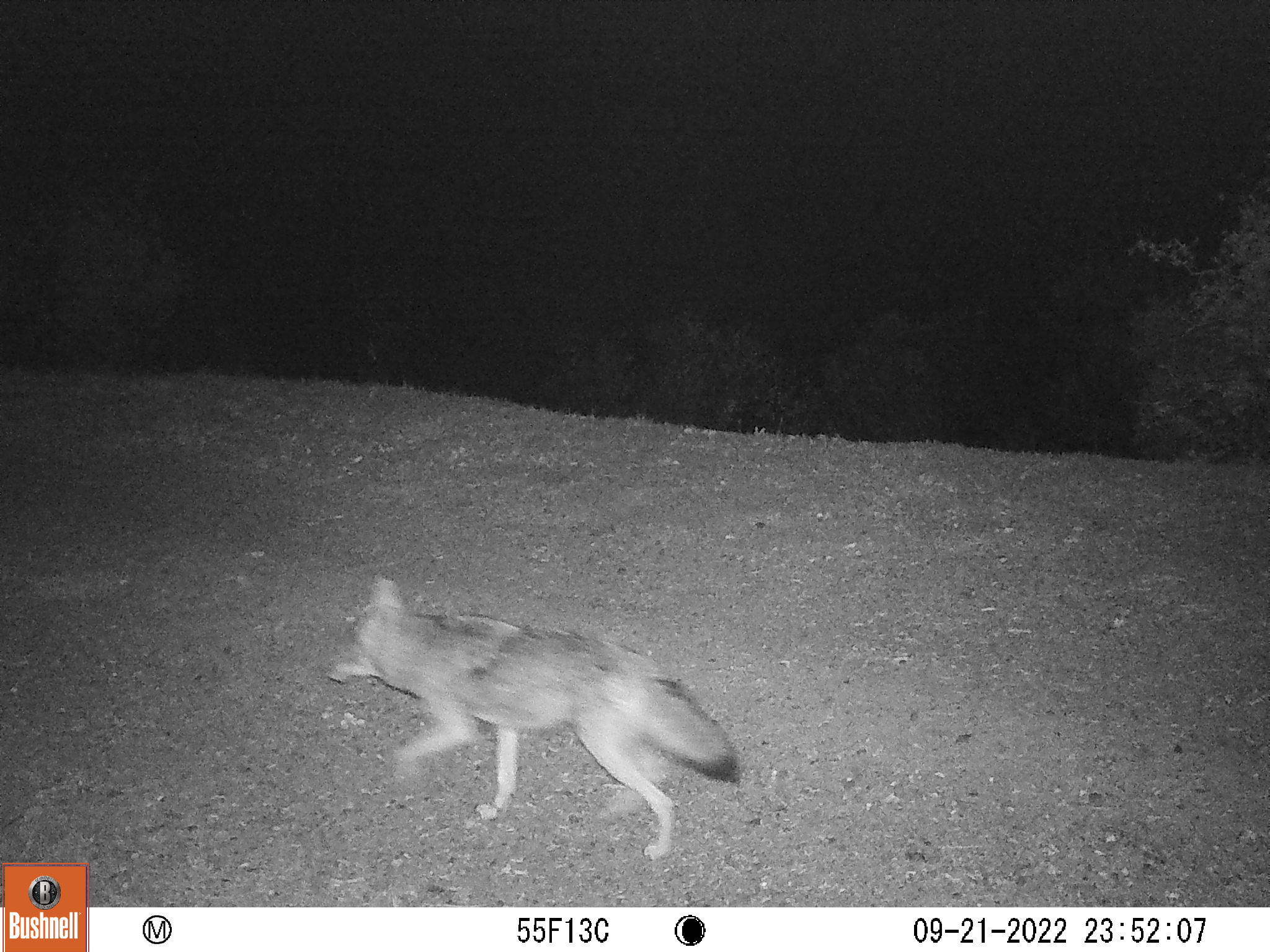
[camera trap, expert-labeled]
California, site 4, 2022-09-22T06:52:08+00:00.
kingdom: Animalia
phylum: Chordata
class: Mammalia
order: Carnivora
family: Canidae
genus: Canis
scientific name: Canis latrans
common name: coyote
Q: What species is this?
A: Coyote (Canis latrans).